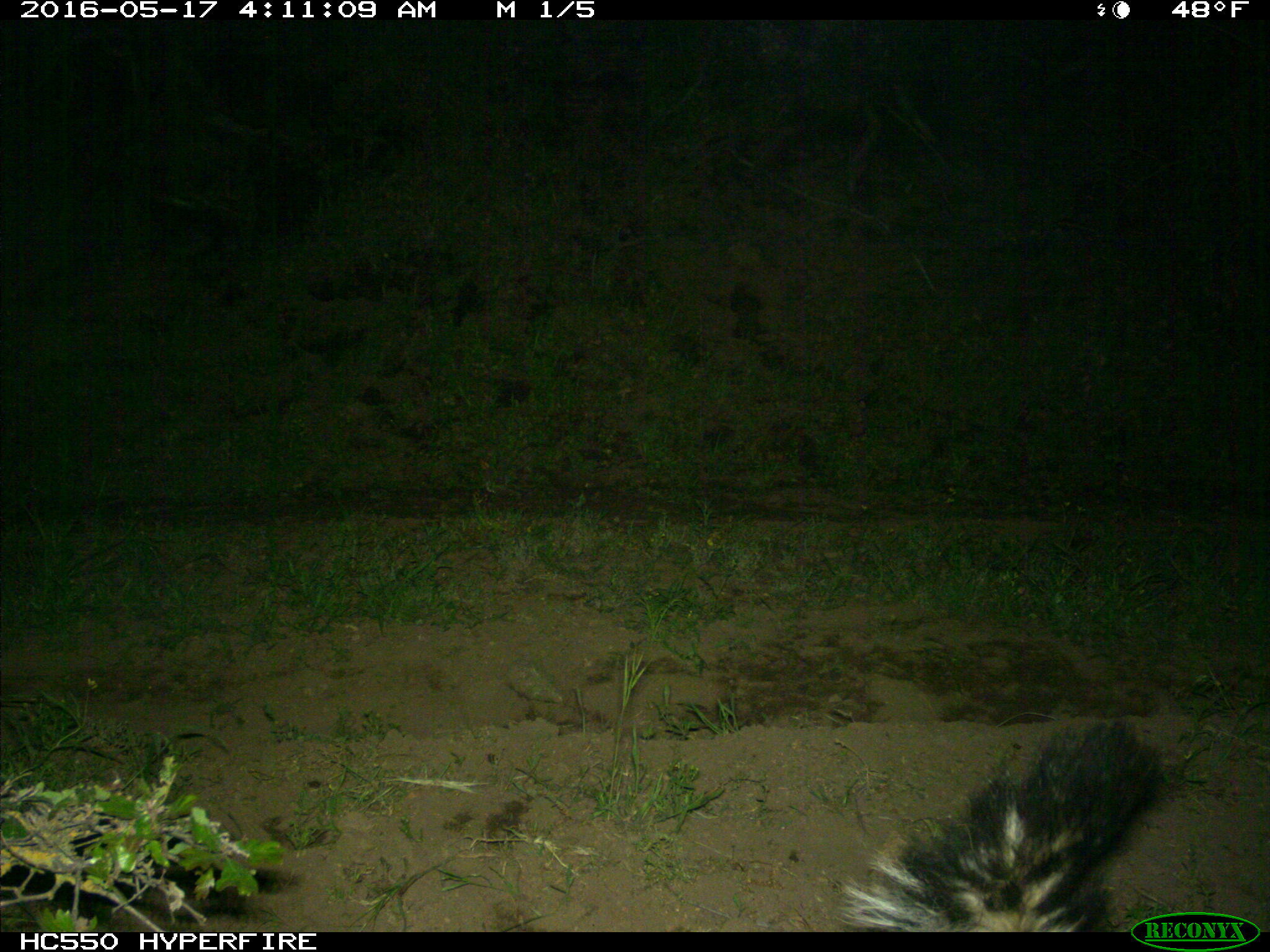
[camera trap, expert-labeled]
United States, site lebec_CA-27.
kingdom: Animalia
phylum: Chordata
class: Mammalia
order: Carnivora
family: Mephitidae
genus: Mephitis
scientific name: Mephitis mephitis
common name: striped skunk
Mephitis mephitis (striped skunk).